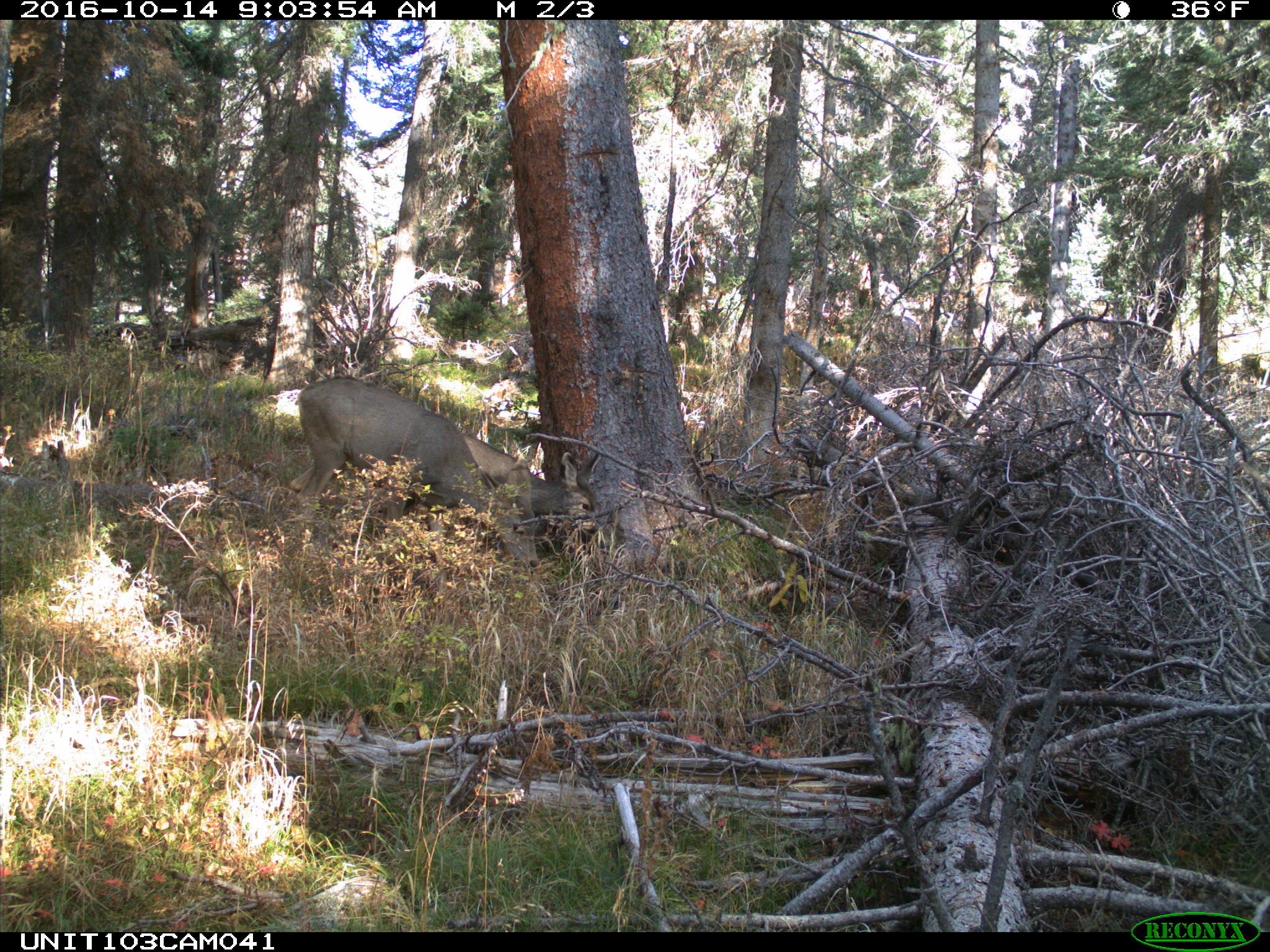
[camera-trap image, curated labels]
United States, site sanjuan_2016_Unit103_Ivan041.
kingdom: Animalia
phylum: Chordata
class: Mammalia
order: Artiodactyla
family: Cervidae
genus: Odocoileus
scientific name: Odocoileus hemionus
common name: mule deer